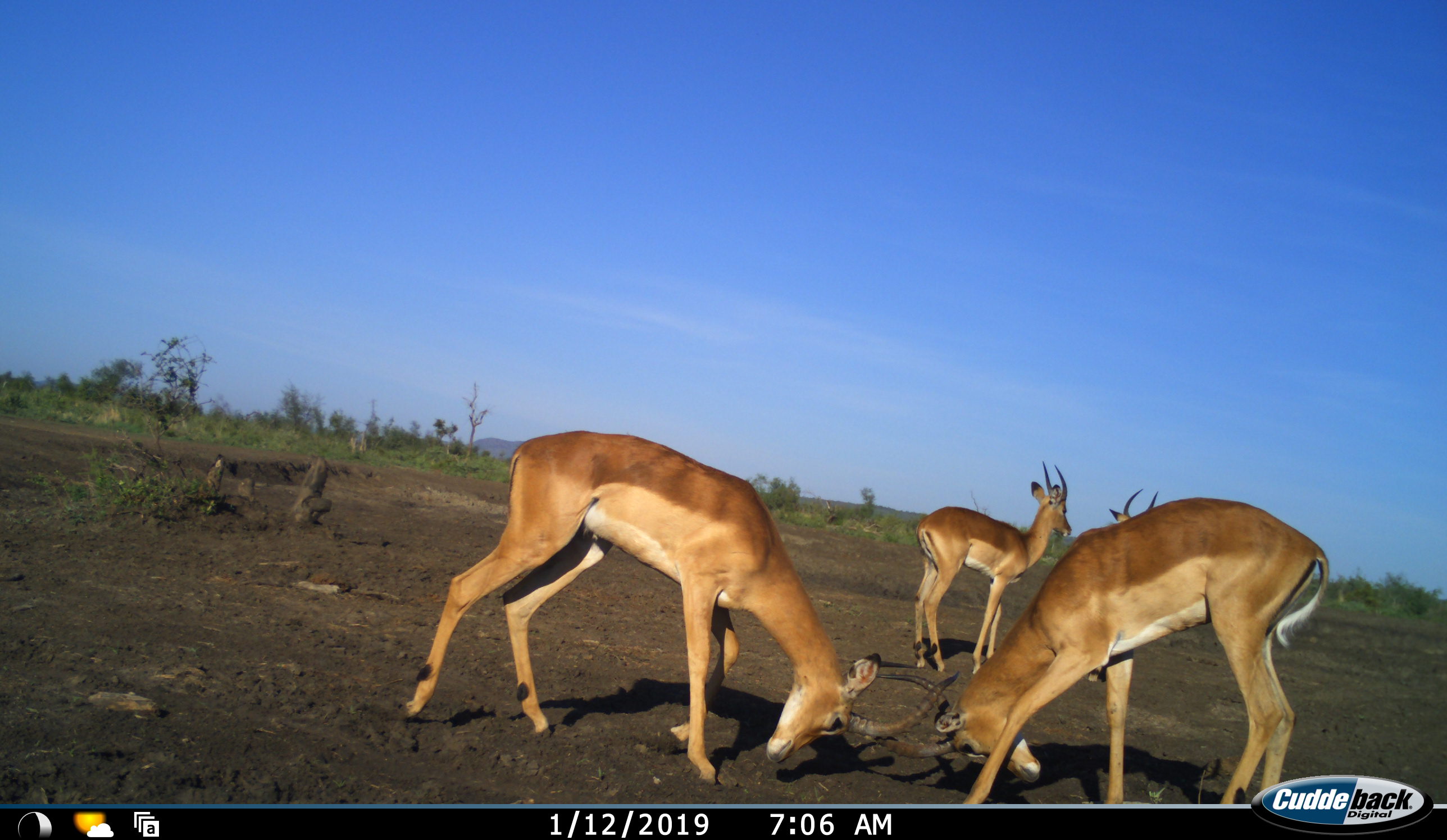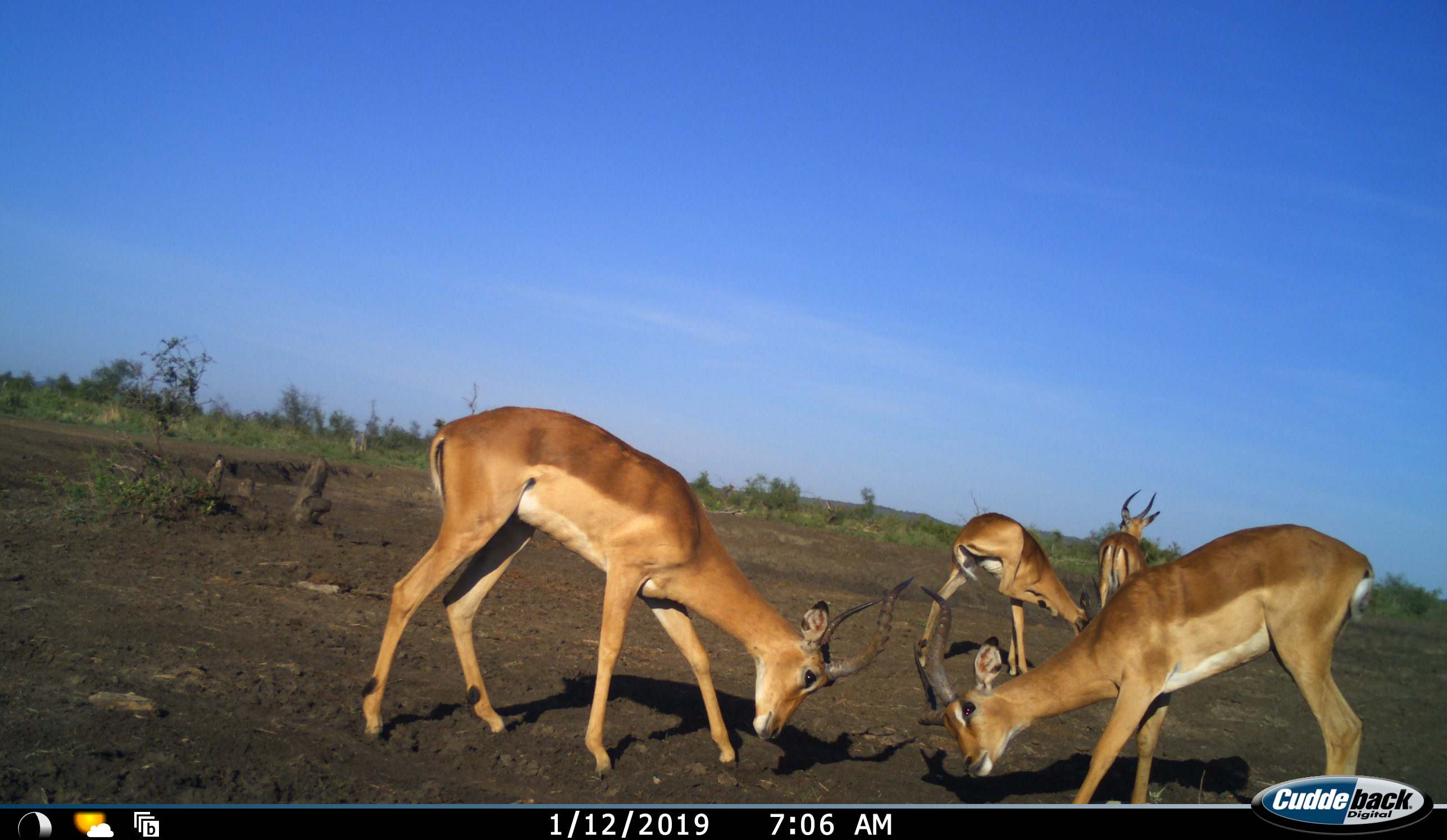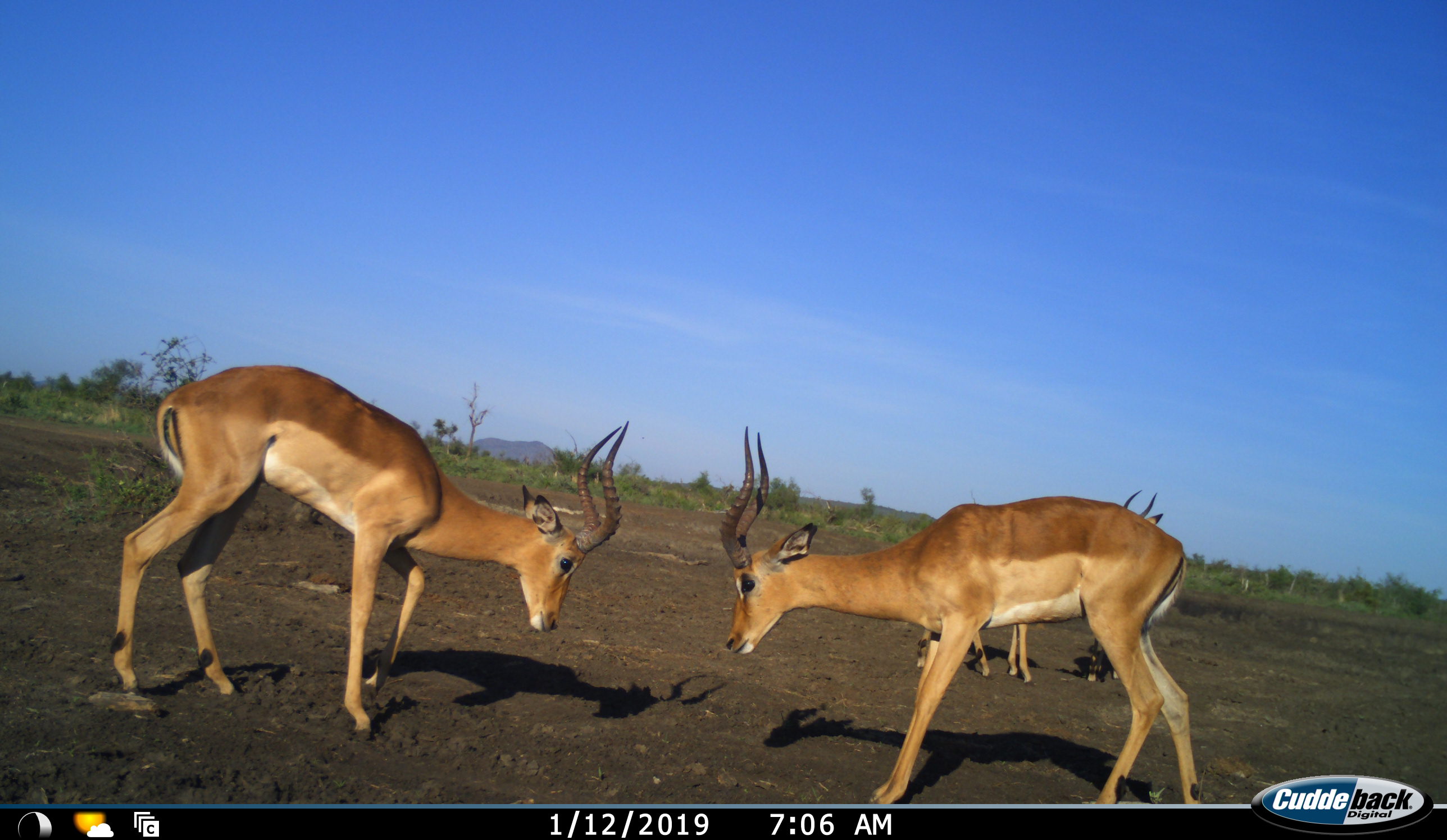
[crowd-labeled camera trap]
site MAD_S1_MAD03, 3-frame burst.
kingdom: Animalia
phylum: Chordata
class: Mammalia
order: Artiodactyla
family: Bovidae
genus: Aepyceros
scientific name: Aepyceros melampus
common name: impala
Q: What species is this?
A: Impala (Aepyceros melampus).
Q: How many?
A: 4.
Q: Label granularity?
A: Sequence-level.